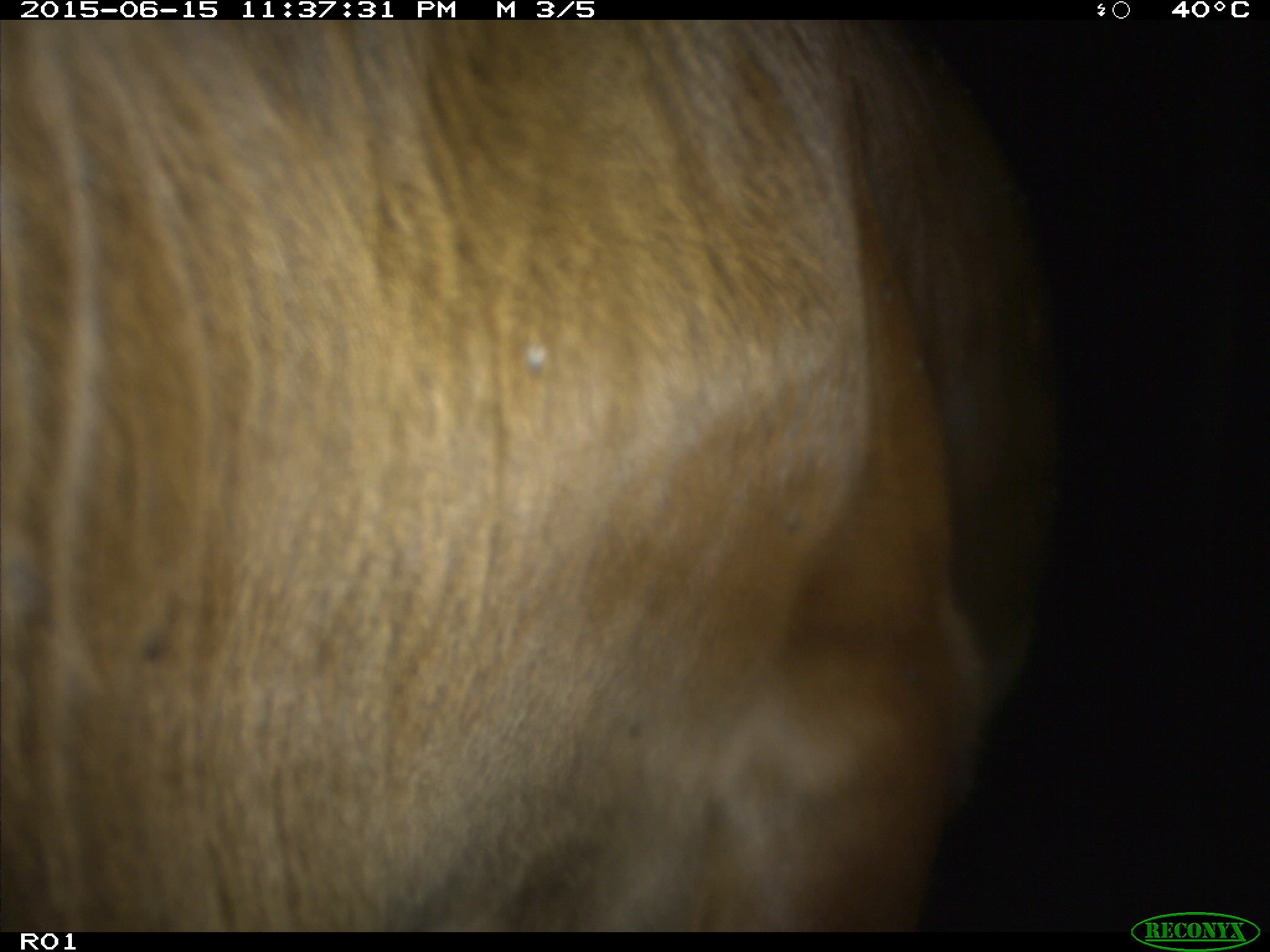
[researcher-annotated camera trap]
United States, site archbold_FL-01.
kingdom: Animalia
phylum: Chordata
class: Mammalia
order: Artiodactyla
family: Bovidae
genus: Bos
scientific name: Bos taurus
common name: domestic cow